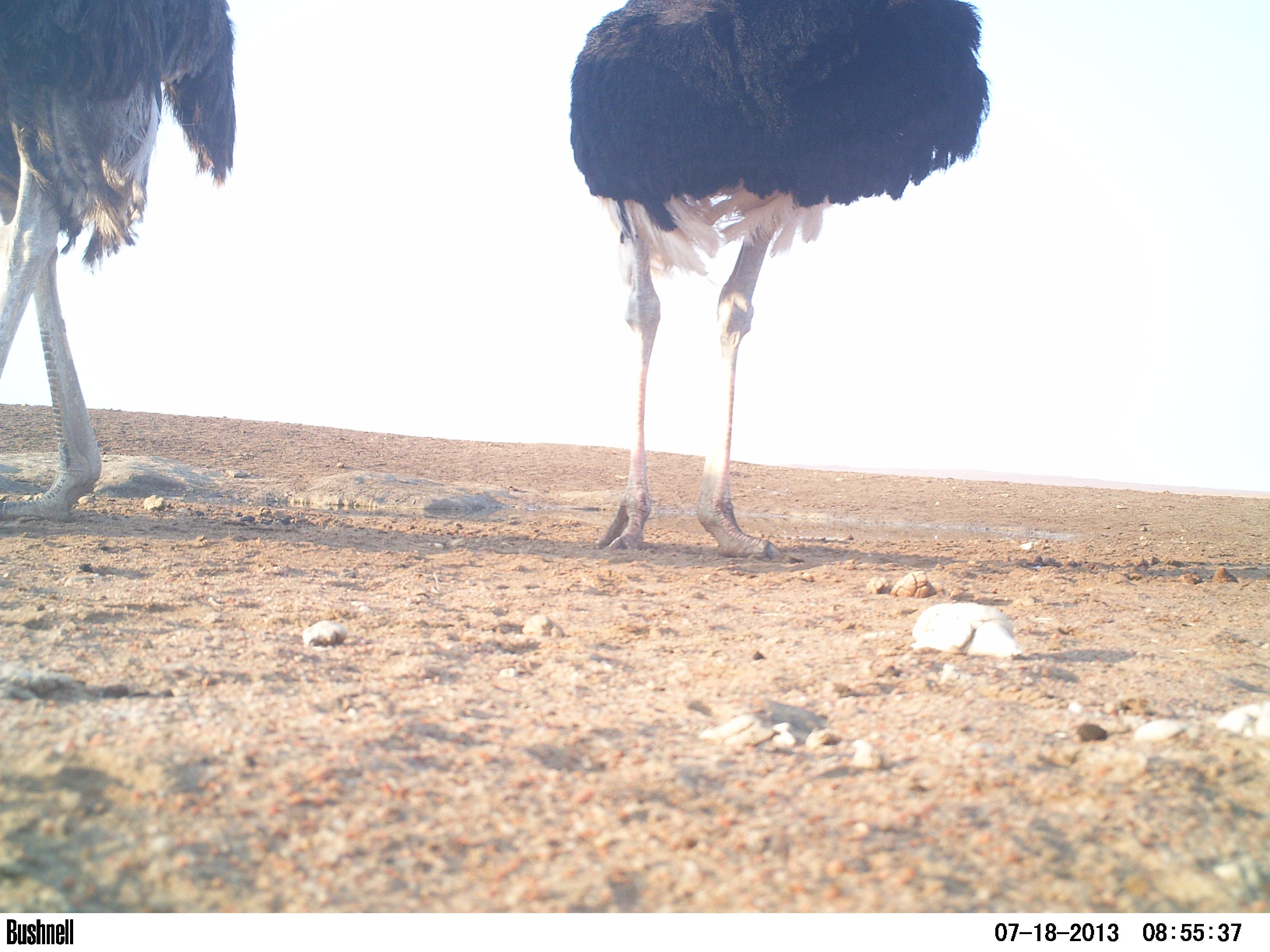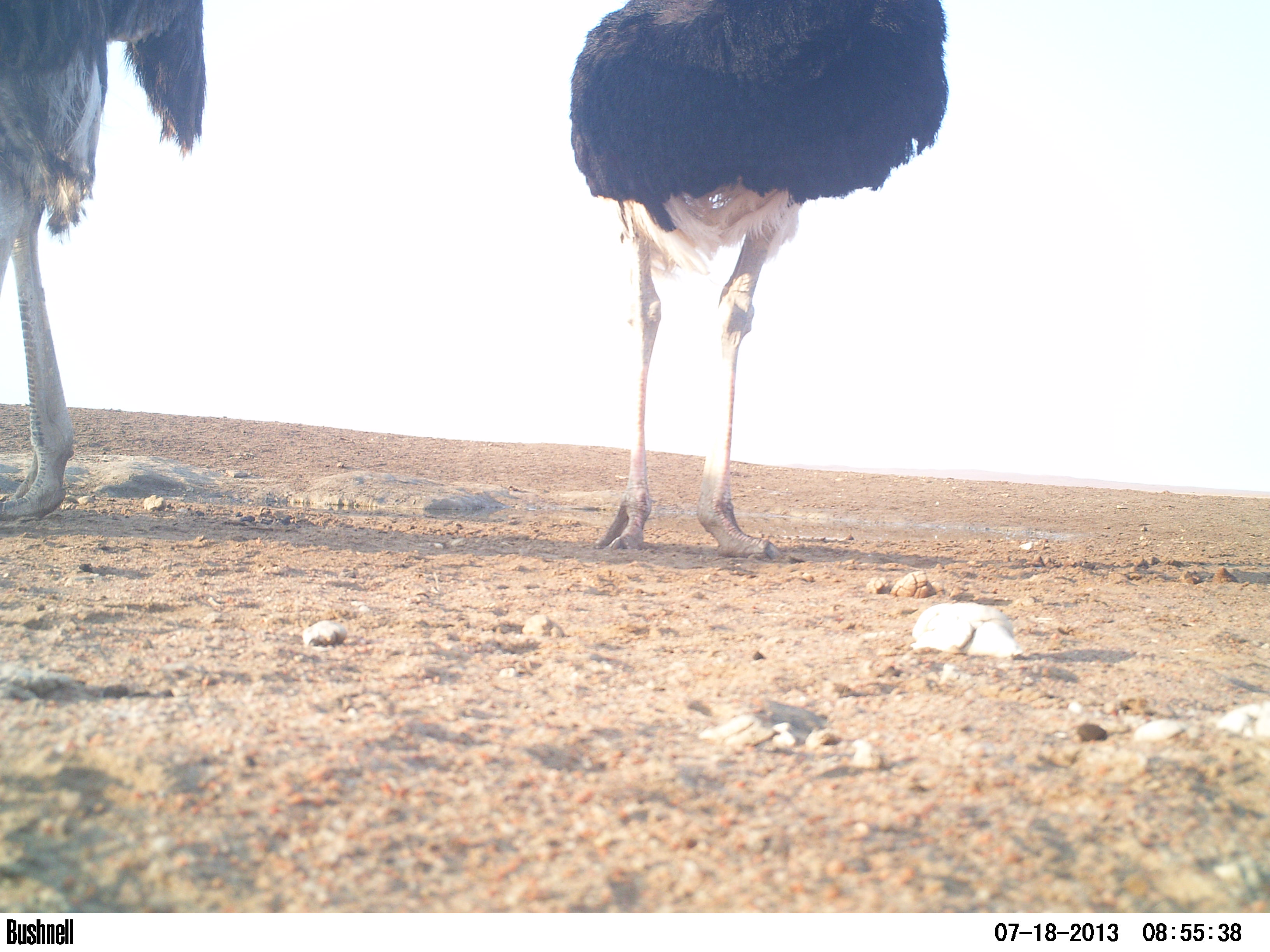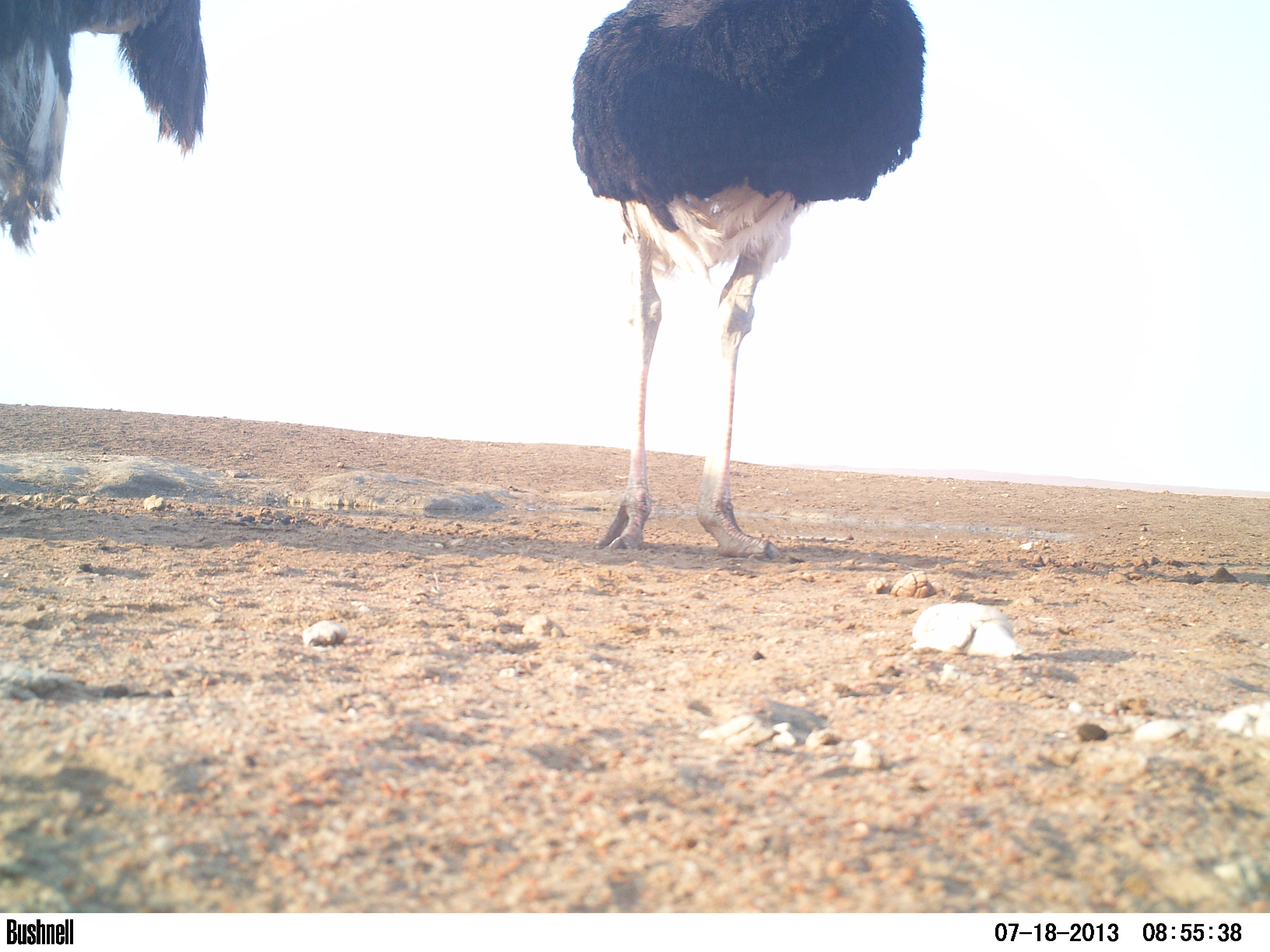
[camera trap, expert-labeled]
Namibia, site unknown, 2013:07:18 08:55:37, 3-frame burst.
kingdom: Animalia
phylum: Chordata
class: Aves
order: Struthioniformes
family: Struthionidae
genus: Struthio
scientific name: Struthio camelus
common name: common ostrich